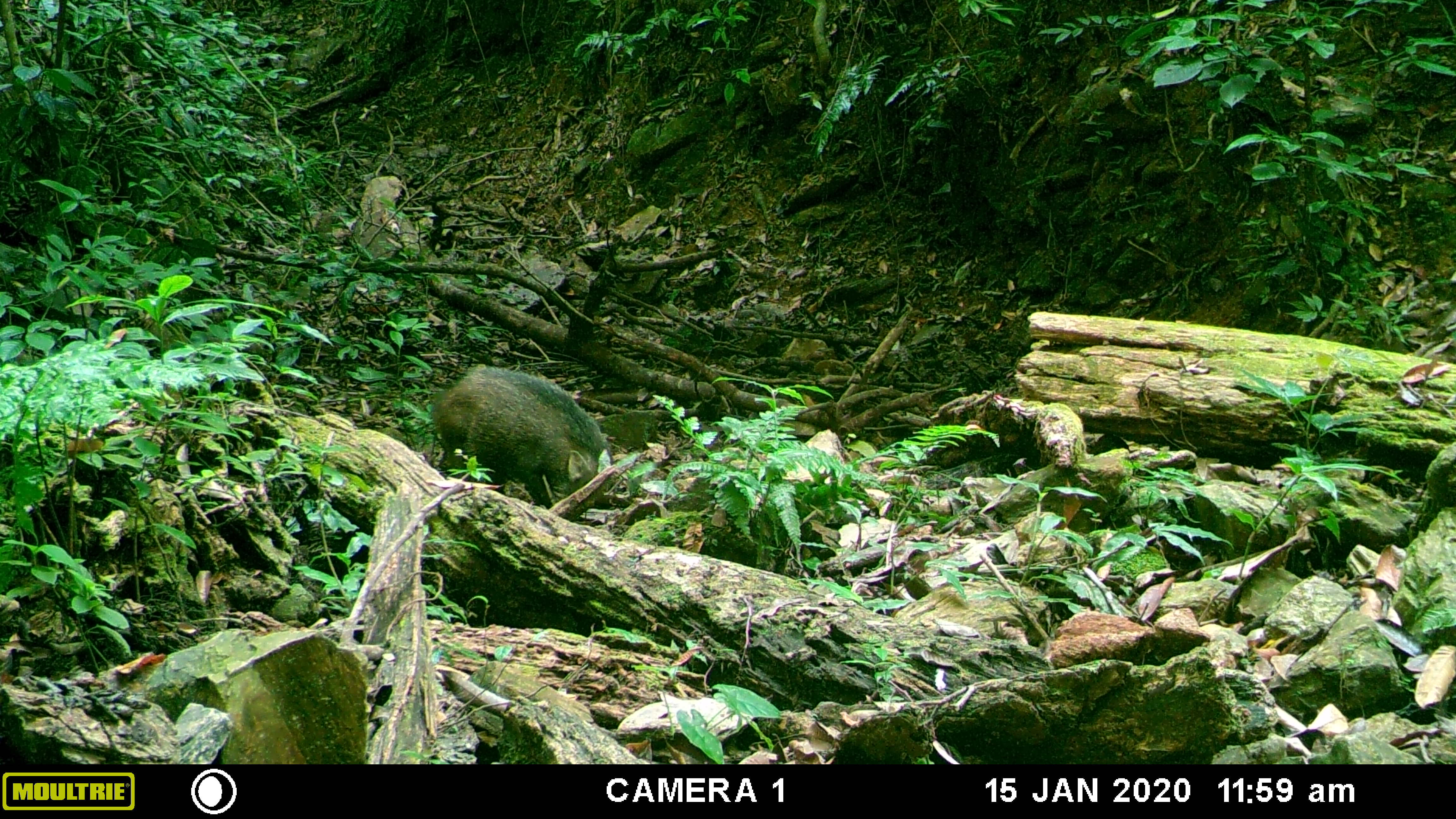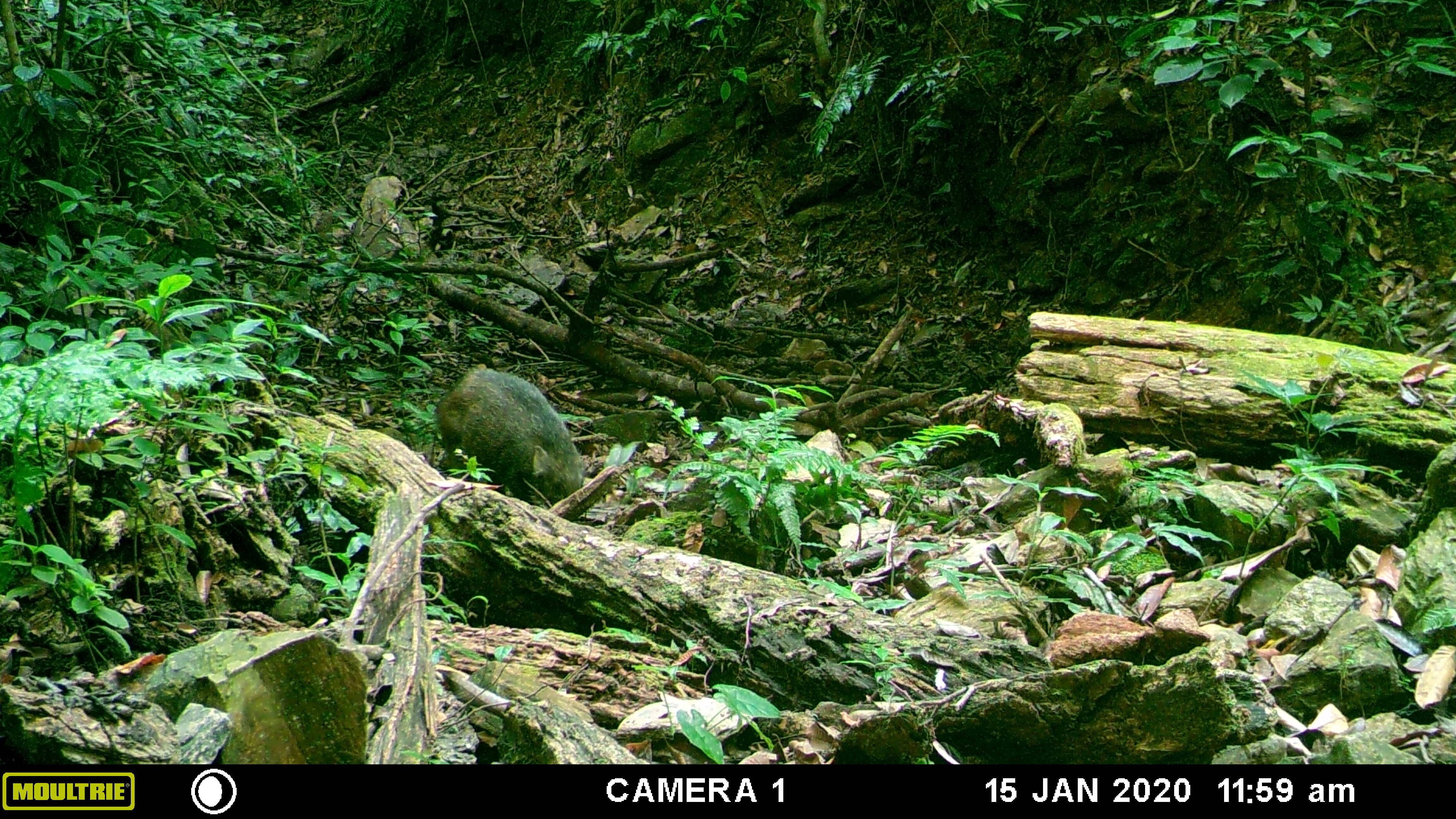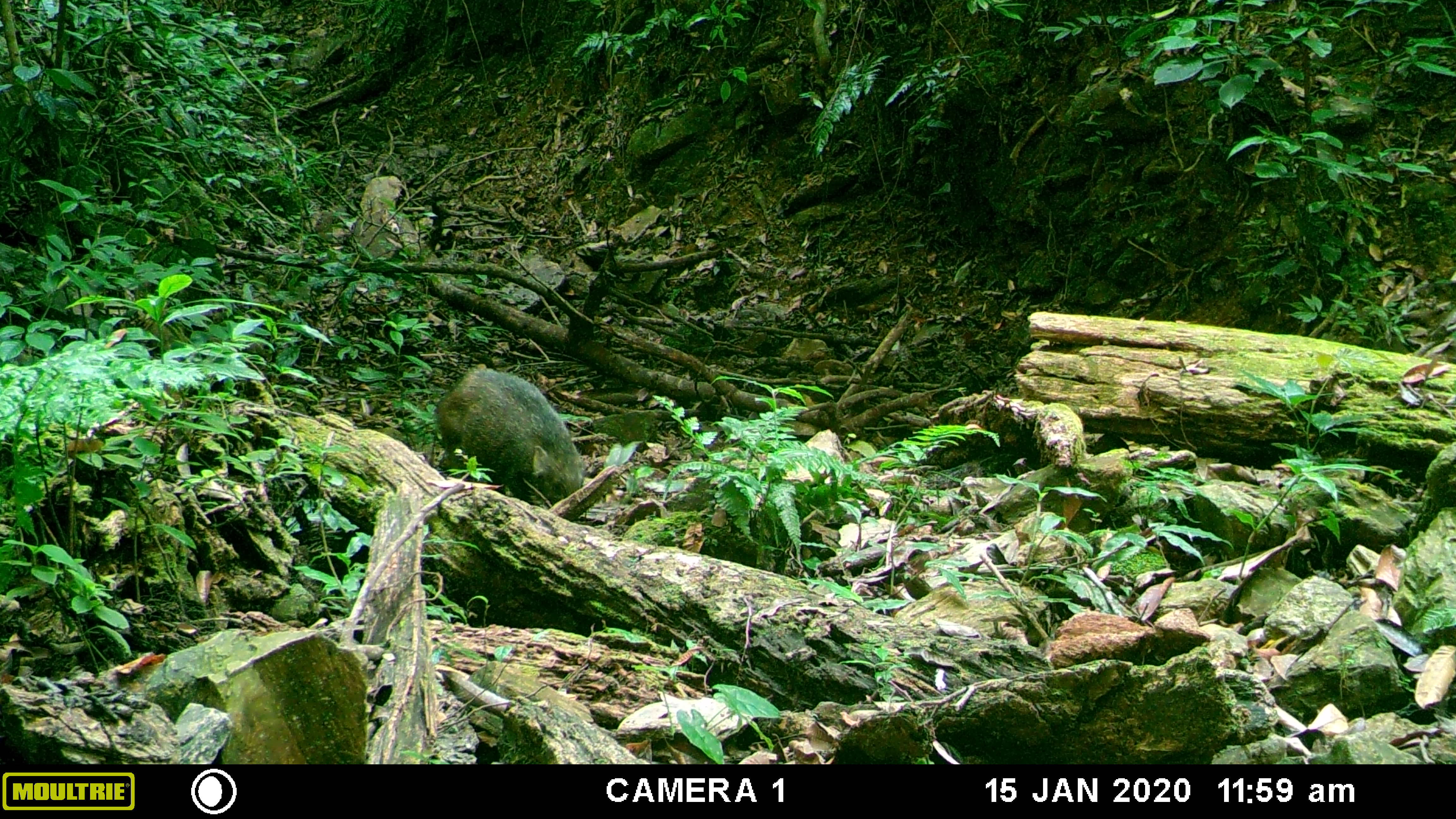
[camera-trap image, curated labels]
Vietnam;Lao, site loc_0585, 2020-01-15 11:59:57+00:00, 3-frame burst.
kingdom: Animalia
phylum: Chordata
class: Mammalia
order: Artiodactyla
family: Suidae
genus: Sus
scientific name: Sus scrofa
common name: eurasian wild pig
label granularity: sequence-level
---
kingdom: Animalia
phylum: Chordata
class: Aves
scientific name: Aves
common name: bird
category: unidentified bird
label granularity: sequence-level